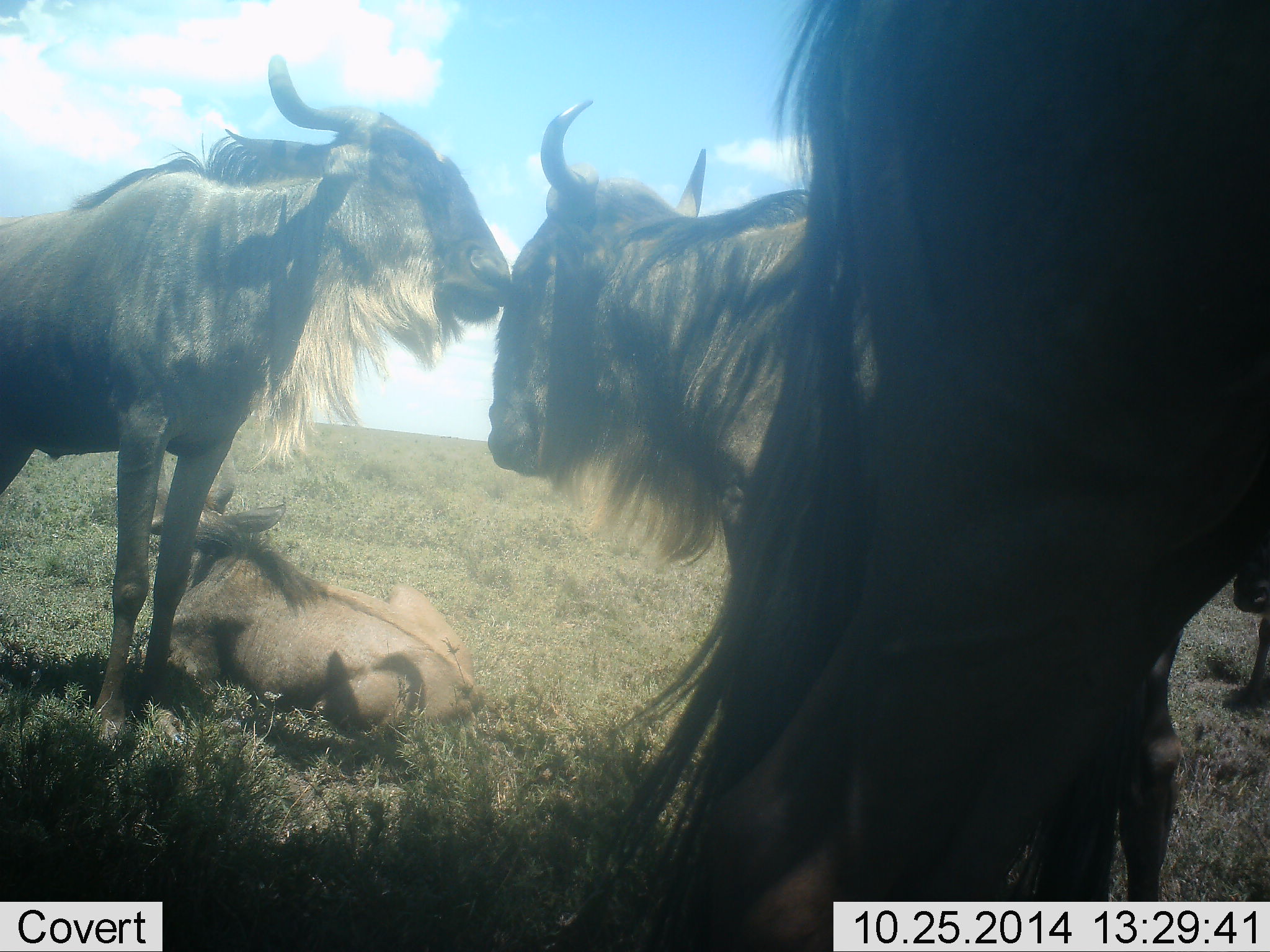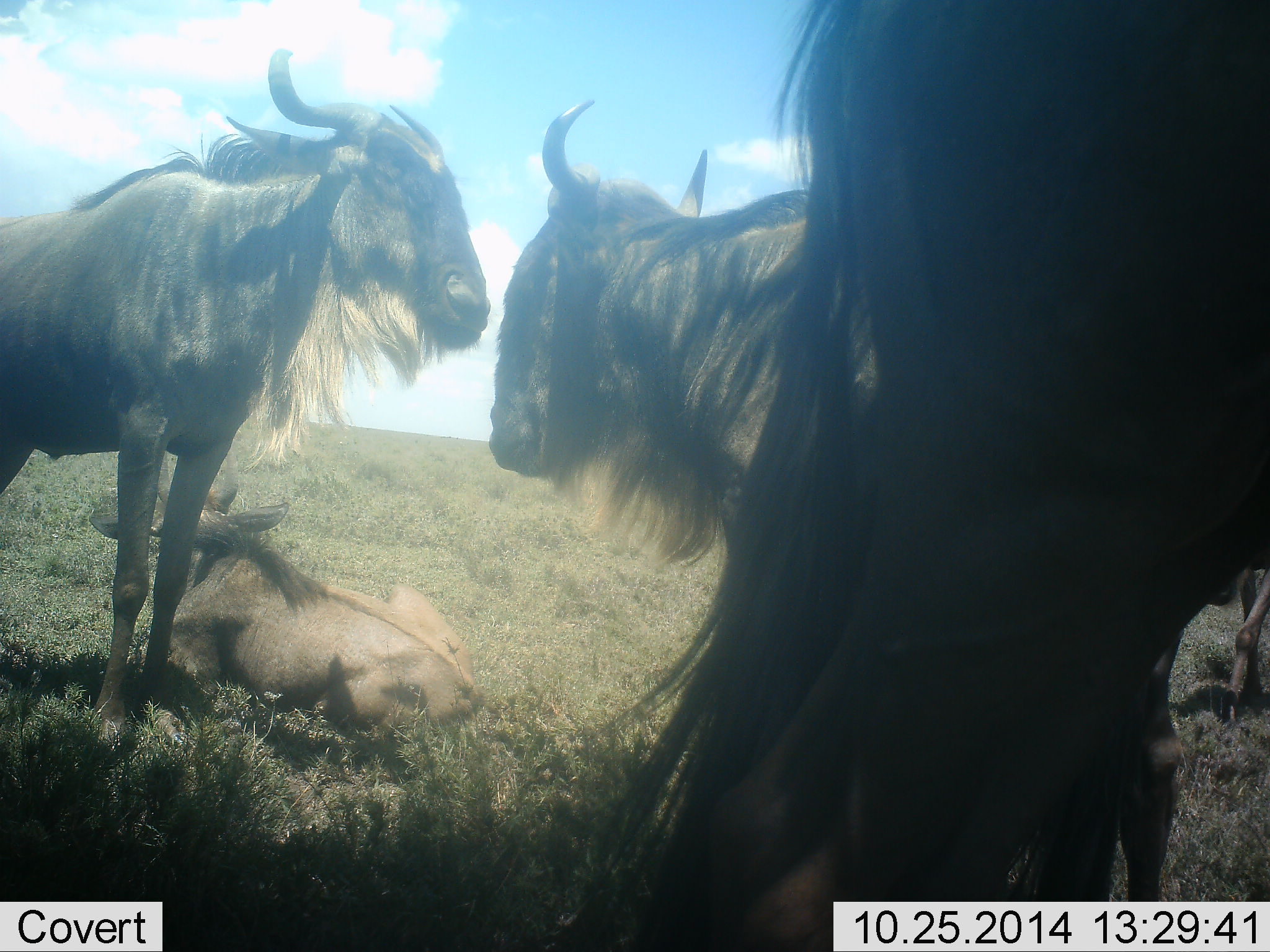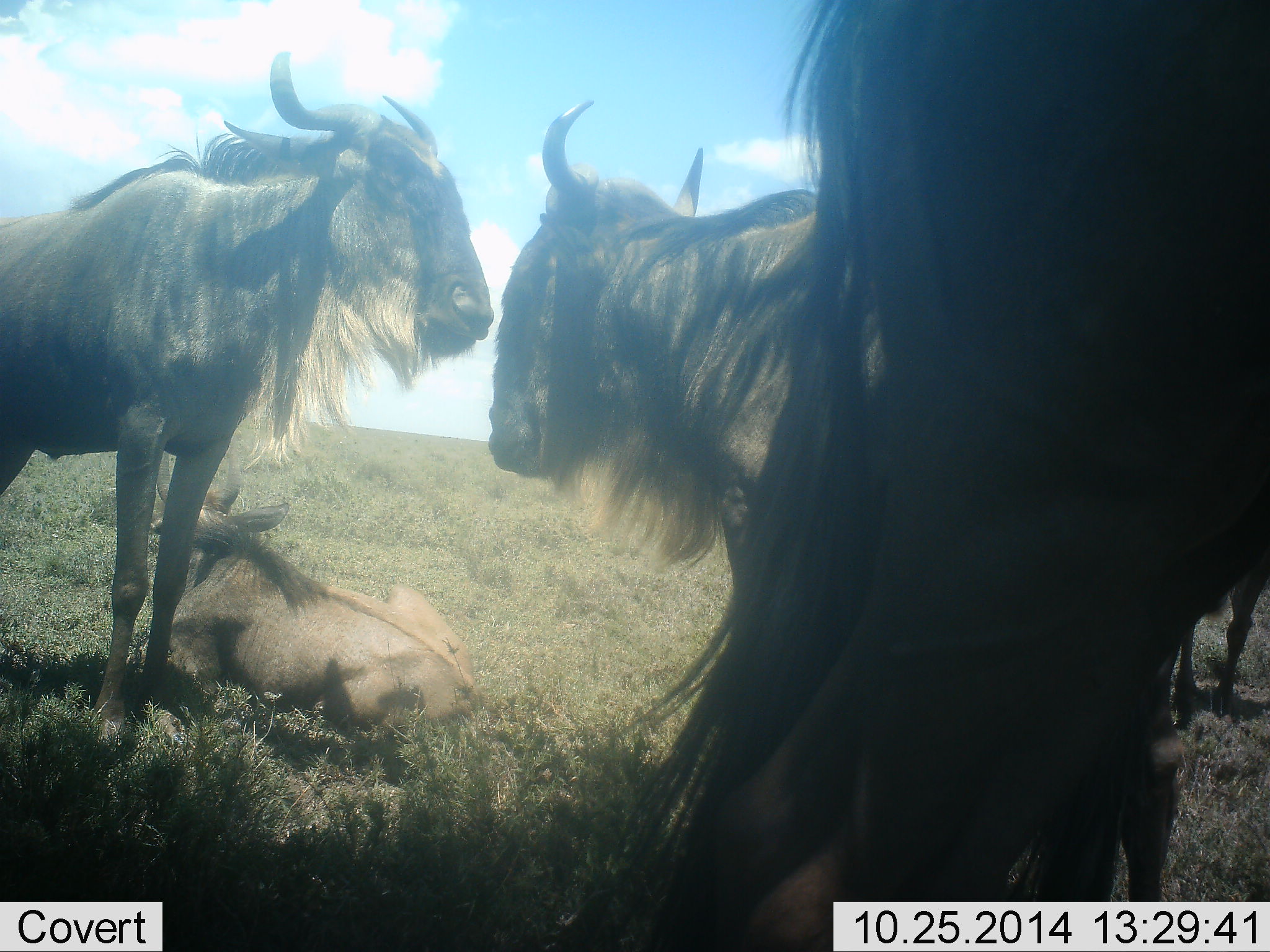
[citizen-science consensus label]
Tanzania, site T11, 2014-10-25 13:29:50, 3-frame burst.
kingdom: Animalia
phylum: Chordata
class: Mammalia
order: Artiodactyla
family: Bovidae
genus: Connochaetes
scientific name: Connochaetes taurinus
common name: blue wildebeest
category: wildebeest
Wildebeest (blue wildebeest) (Connochaetes taurinus), count 5. Behavior (volunteer vote fractions): standing 100%, resting 90%, moving 20%, interacting 10%. Young present (vote fraction): 10%. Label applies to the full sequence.